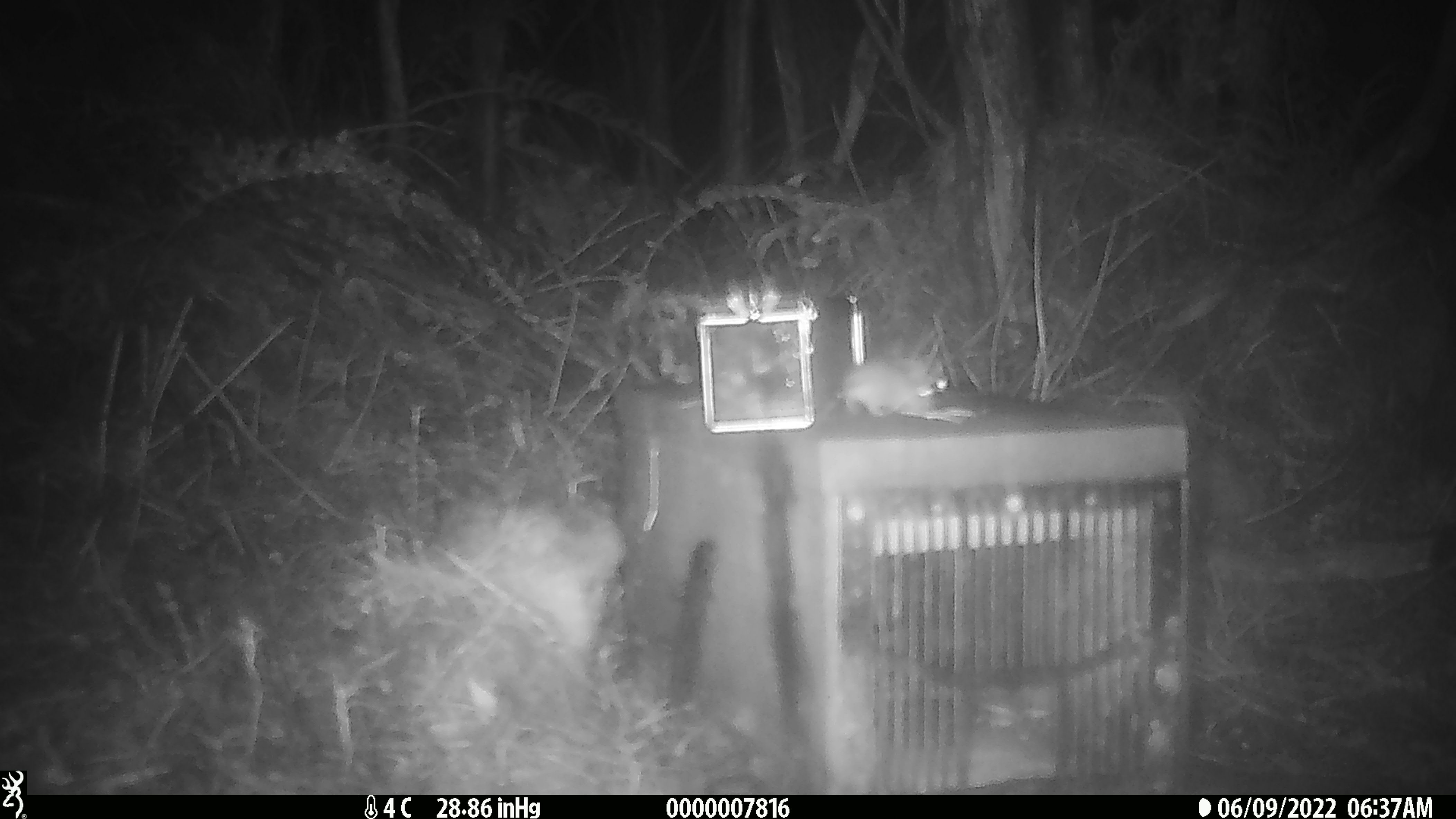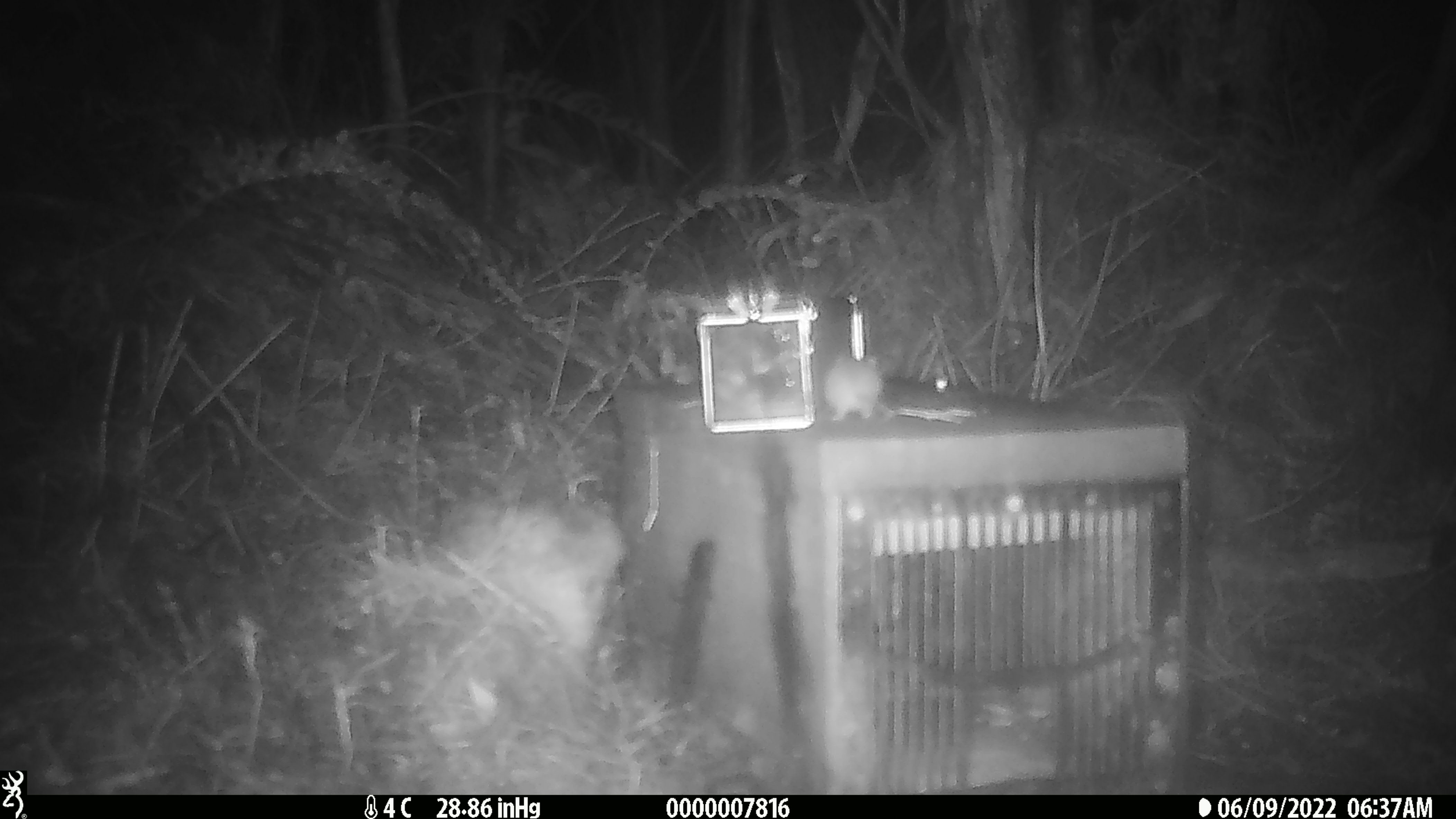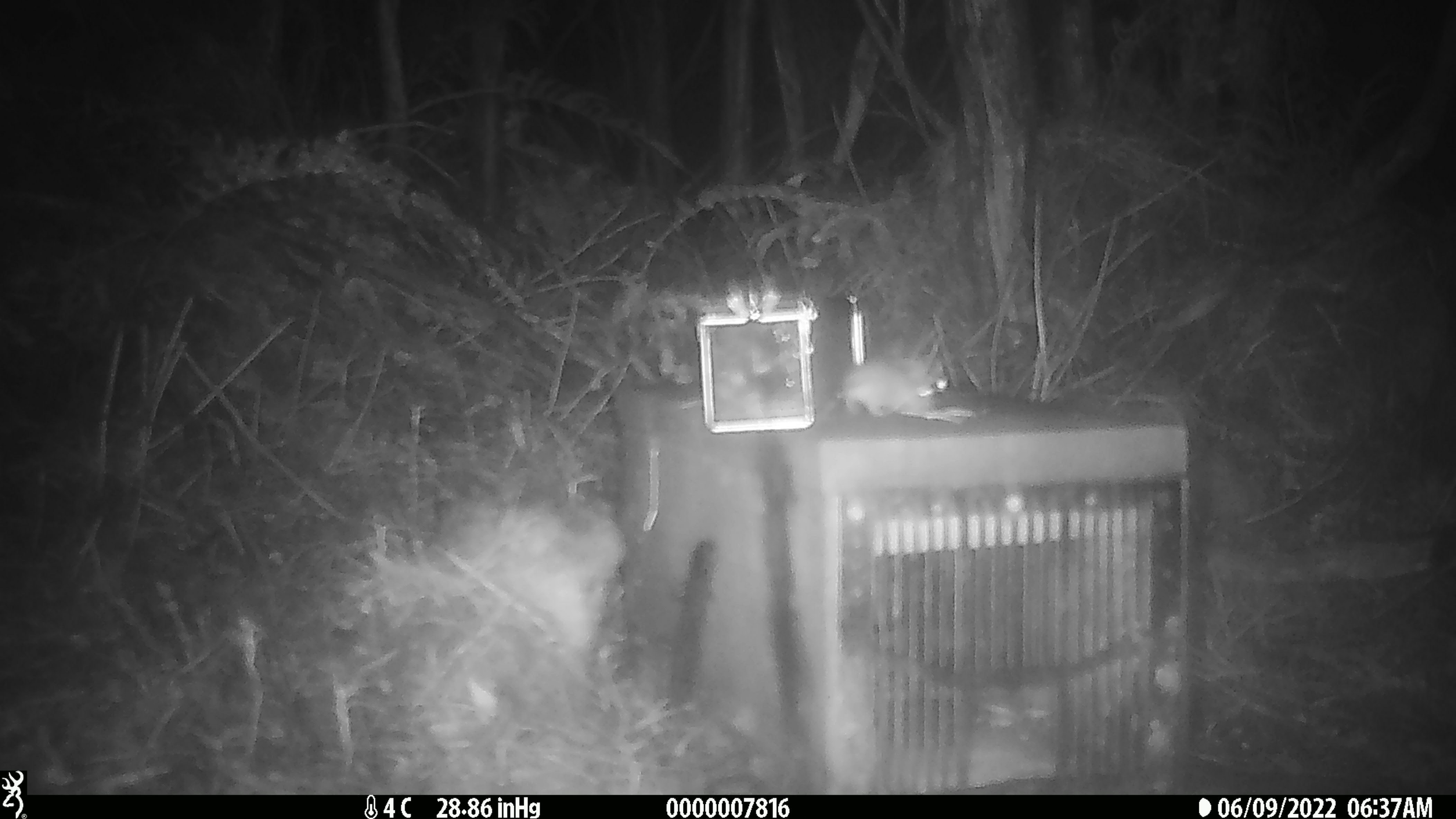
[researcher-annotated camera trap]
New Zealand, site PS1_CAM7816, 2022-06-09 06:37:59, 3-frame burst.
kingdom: Animalia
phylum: Chordata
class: Mammalia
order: Rodentia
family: Muridae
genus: Mus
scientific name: Mus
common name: mouse